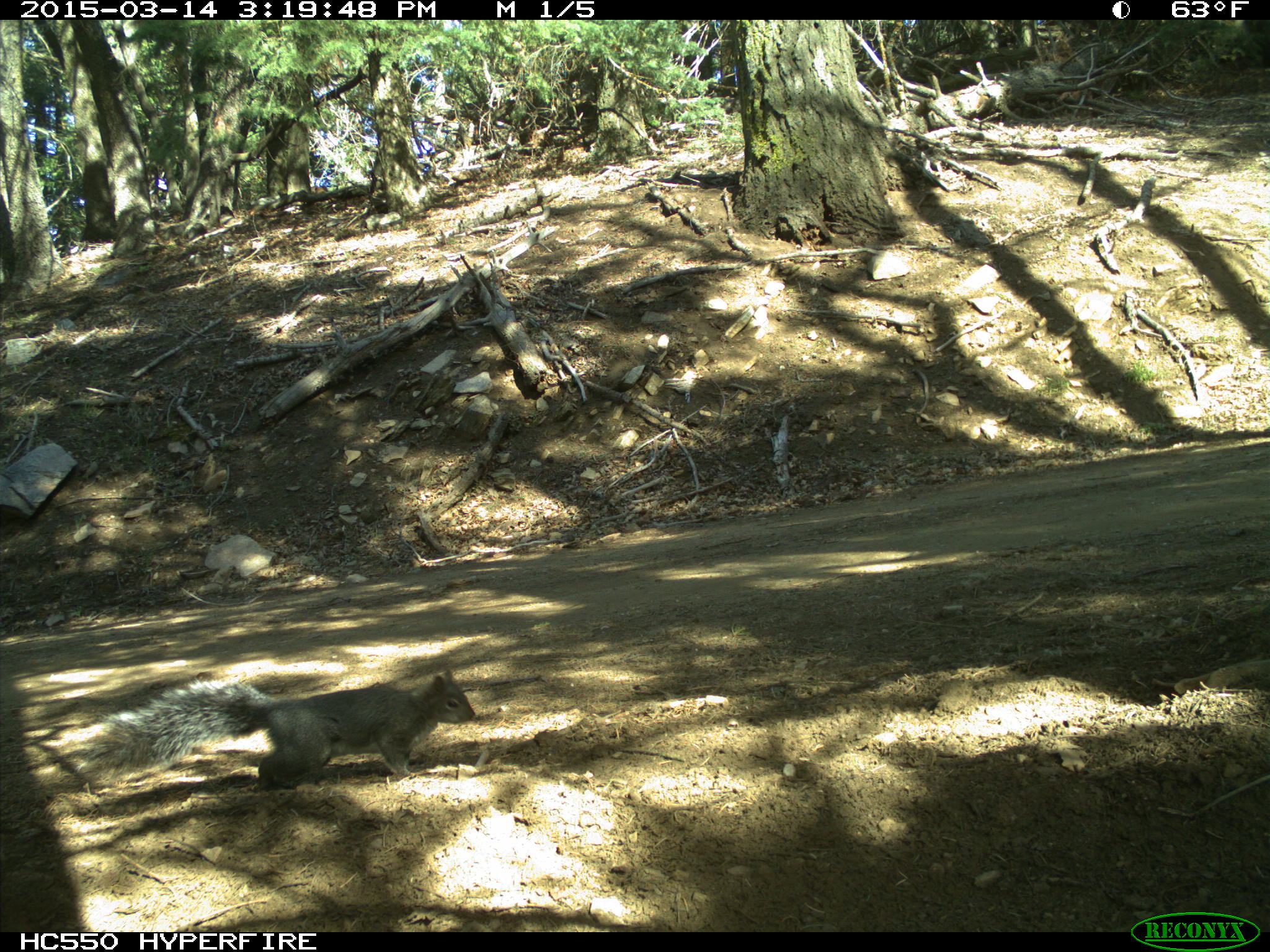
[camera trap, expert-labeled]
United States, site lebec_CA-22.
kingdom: Animalia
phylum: Chordata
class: Mammalia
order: Rodentia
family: Sciuridae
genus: Sciurus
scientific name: Sciurus carolinensis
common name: eastern gray squirrel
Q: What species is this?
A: Sciurus carolinensis (eastern gray squirrel).